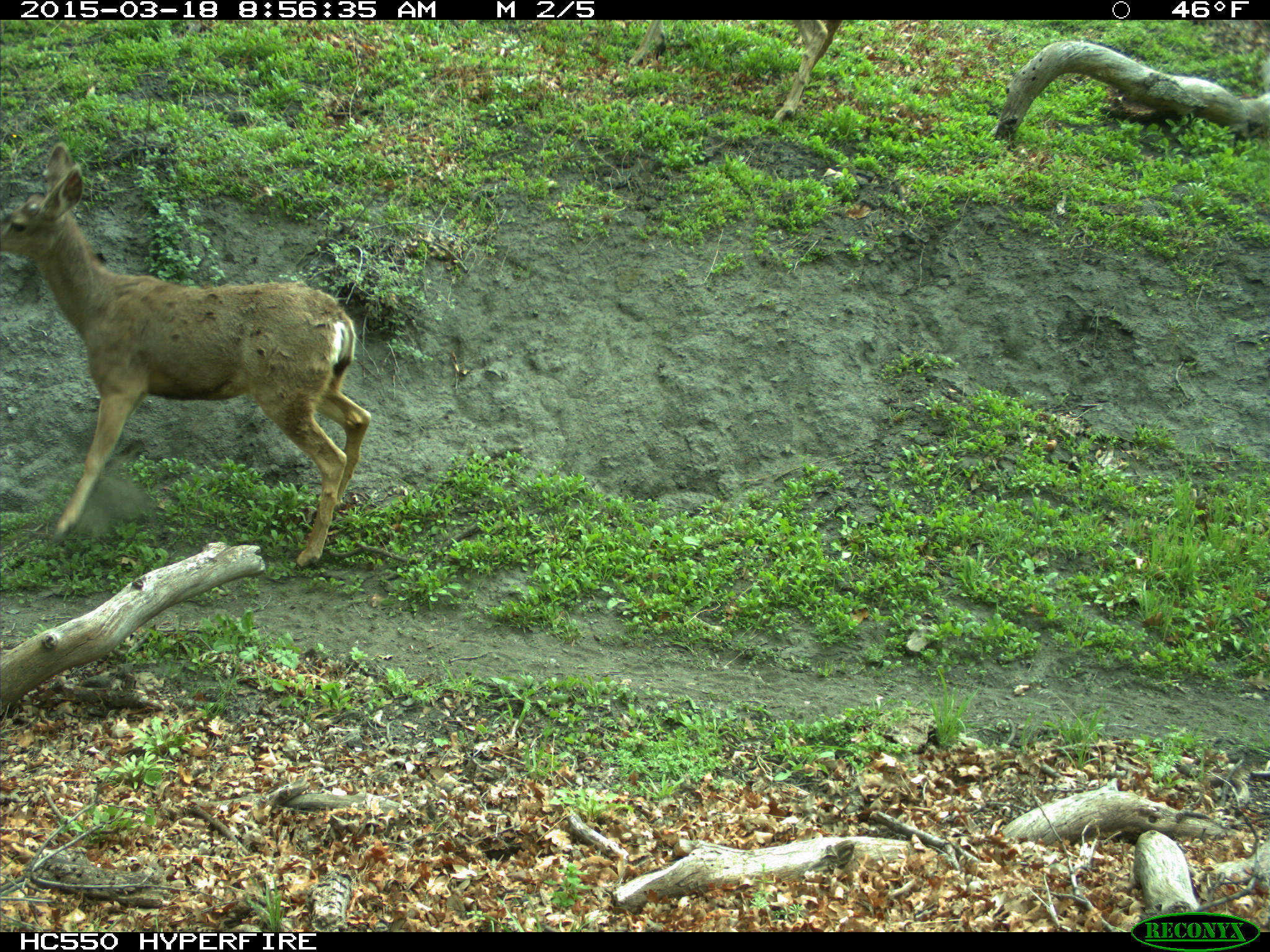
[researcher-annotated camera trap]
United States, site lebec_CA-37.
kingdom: Animalia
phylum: Chordata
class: Mammalia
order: Artiodactyla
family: Cervidae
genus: Odocoileus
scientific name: Odocoileus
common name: deer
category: unidentified deer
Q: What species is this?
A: Unidentified deer (deer) (Odocoileus).